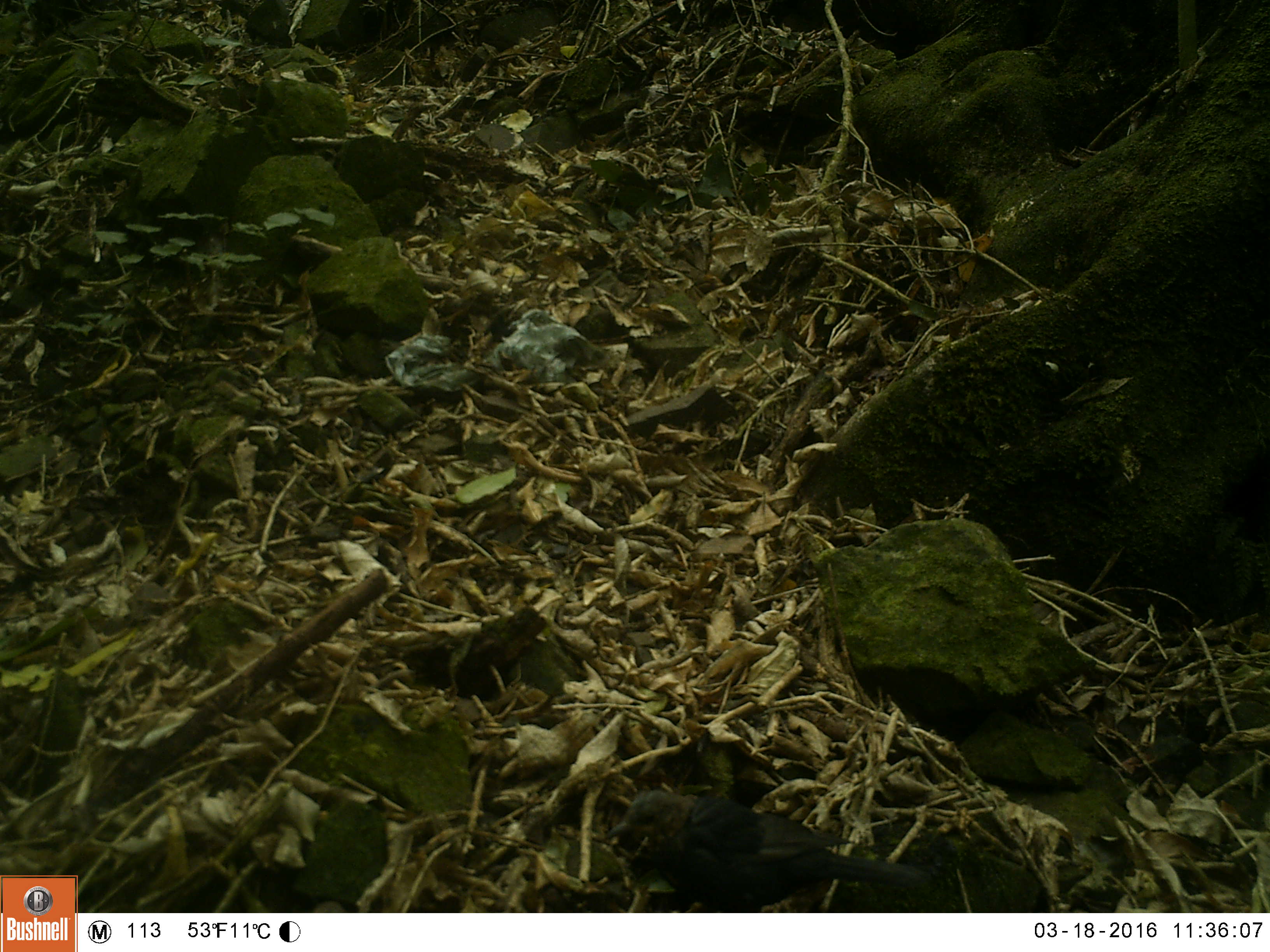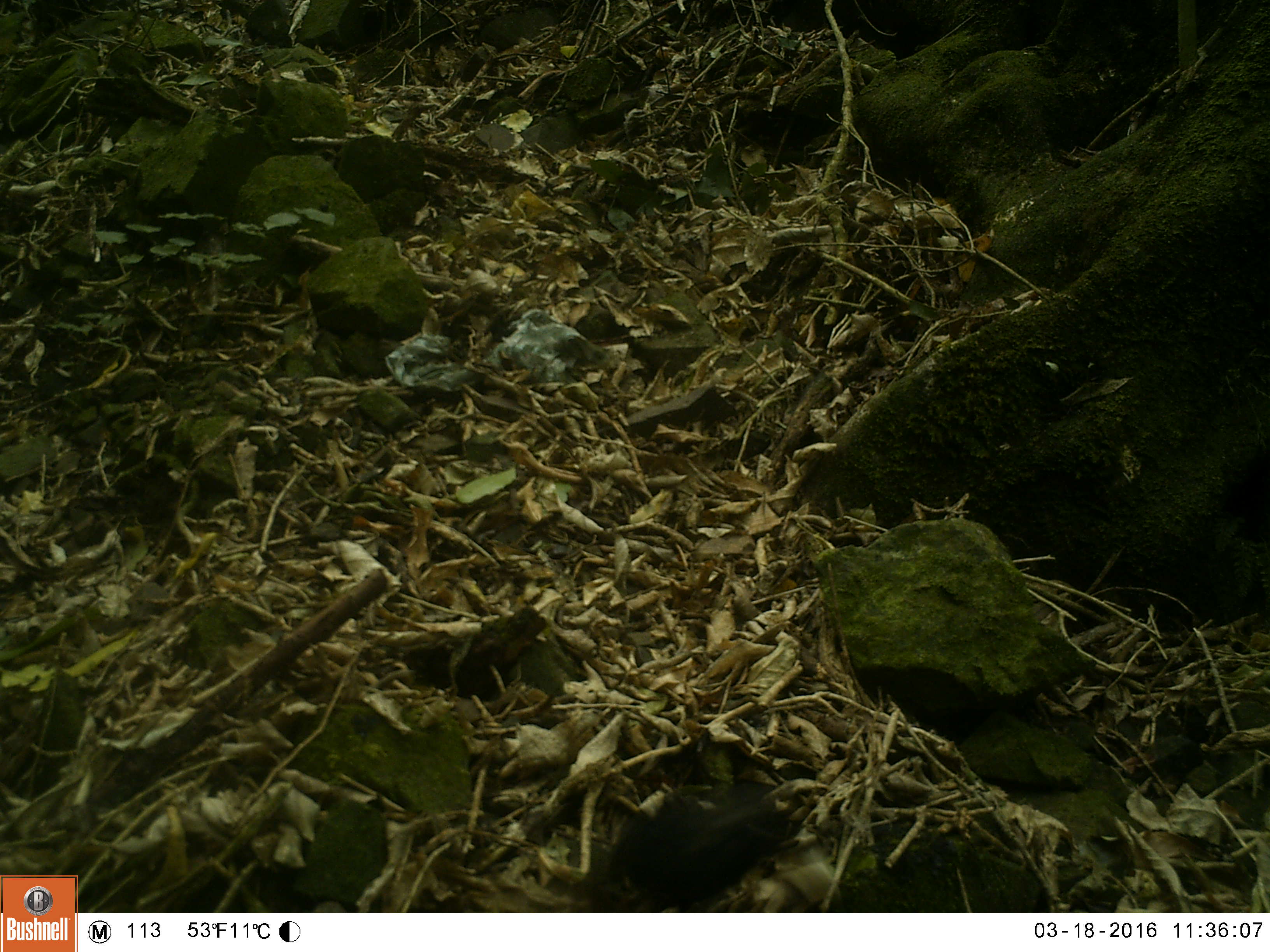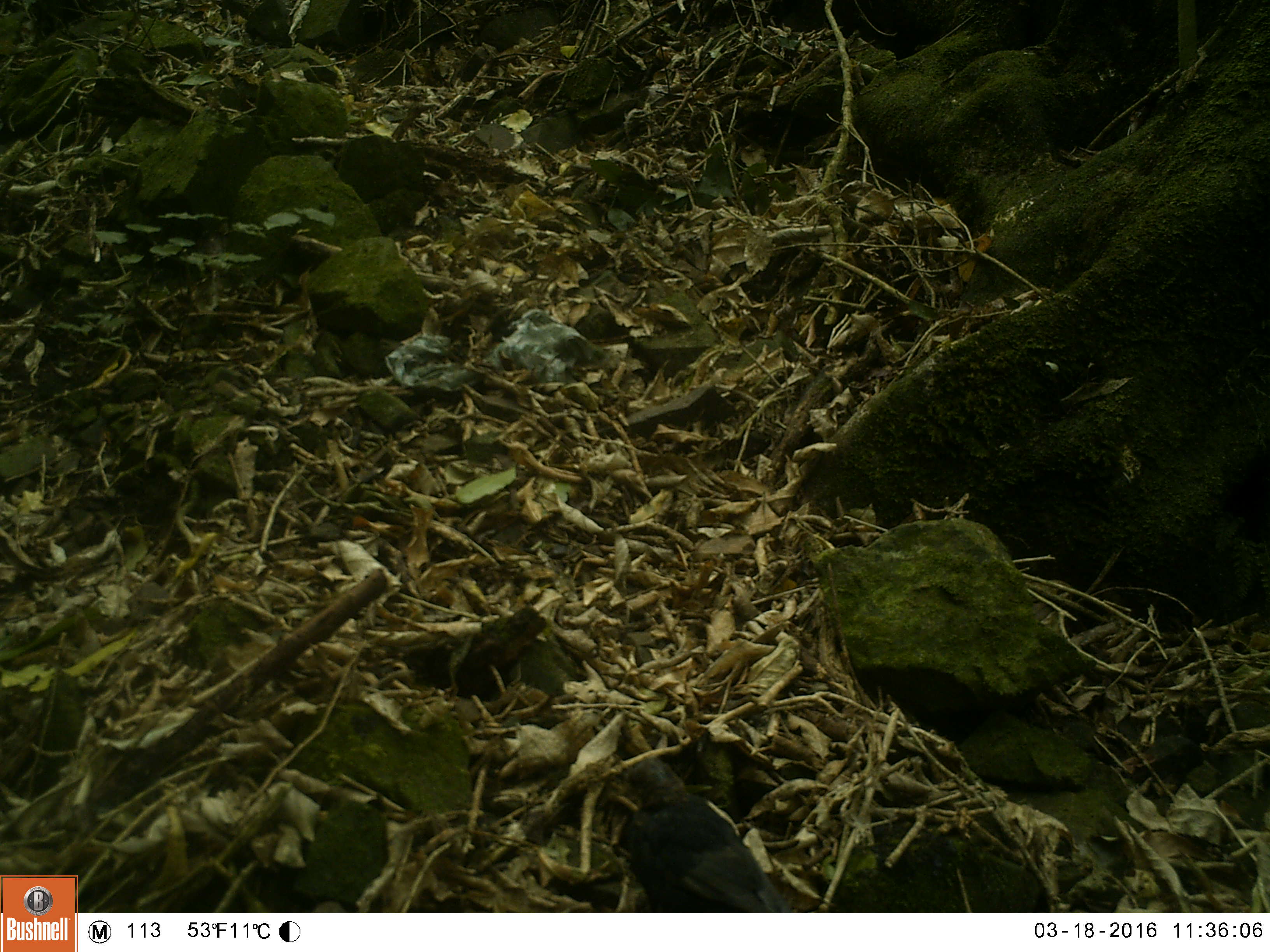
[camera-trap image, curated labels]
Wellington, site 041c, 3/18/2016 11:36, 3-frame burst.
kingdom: Animalia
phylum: Chordata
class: Aves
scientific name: Aves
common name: bird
Bird (Aves).